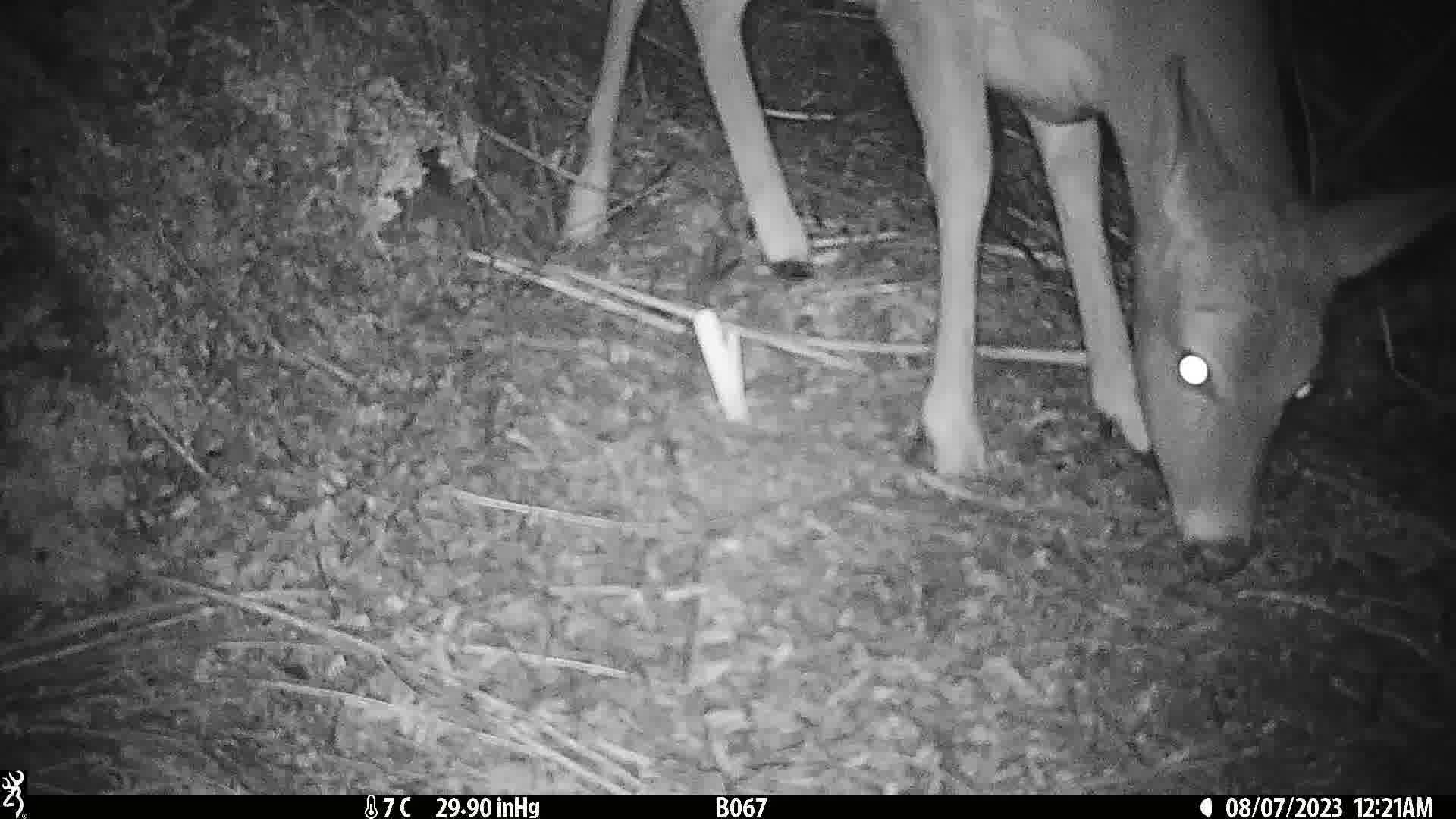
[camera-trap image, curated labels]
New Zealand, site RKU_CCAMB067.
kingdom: Animalia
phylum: Chordata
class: Mammalia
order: Artiodactyla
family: Cervidae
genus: Odocoileus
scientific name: Odocoileus virginianus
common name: white-tailed deer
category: white tailed deer